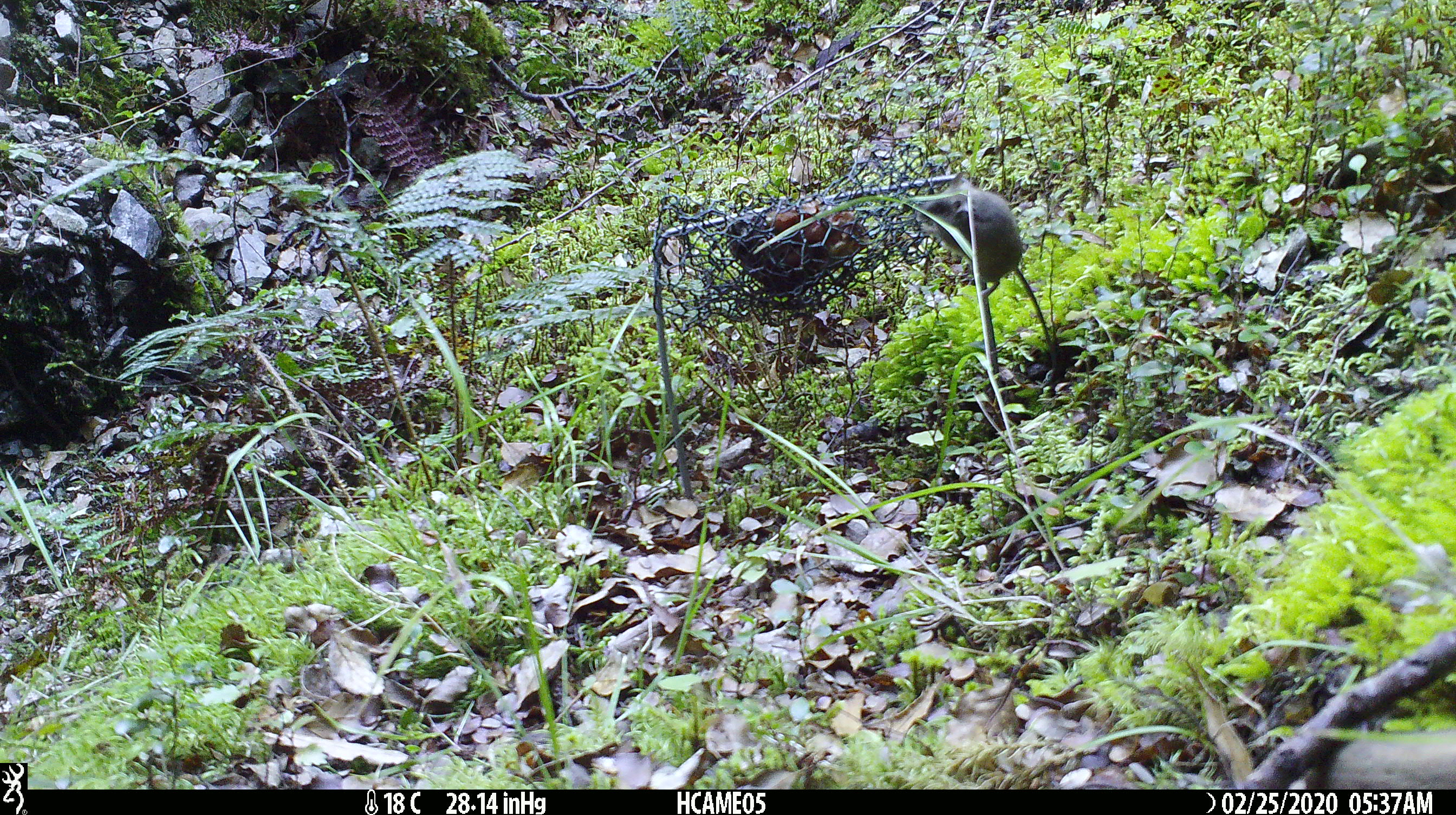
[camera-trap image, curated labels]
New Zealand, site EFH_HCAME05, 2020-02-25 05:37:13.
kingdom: Animalia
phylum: Chordata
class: Mammalia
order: Rodentia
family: Muridae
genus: Mus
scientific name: Mus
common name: mouse